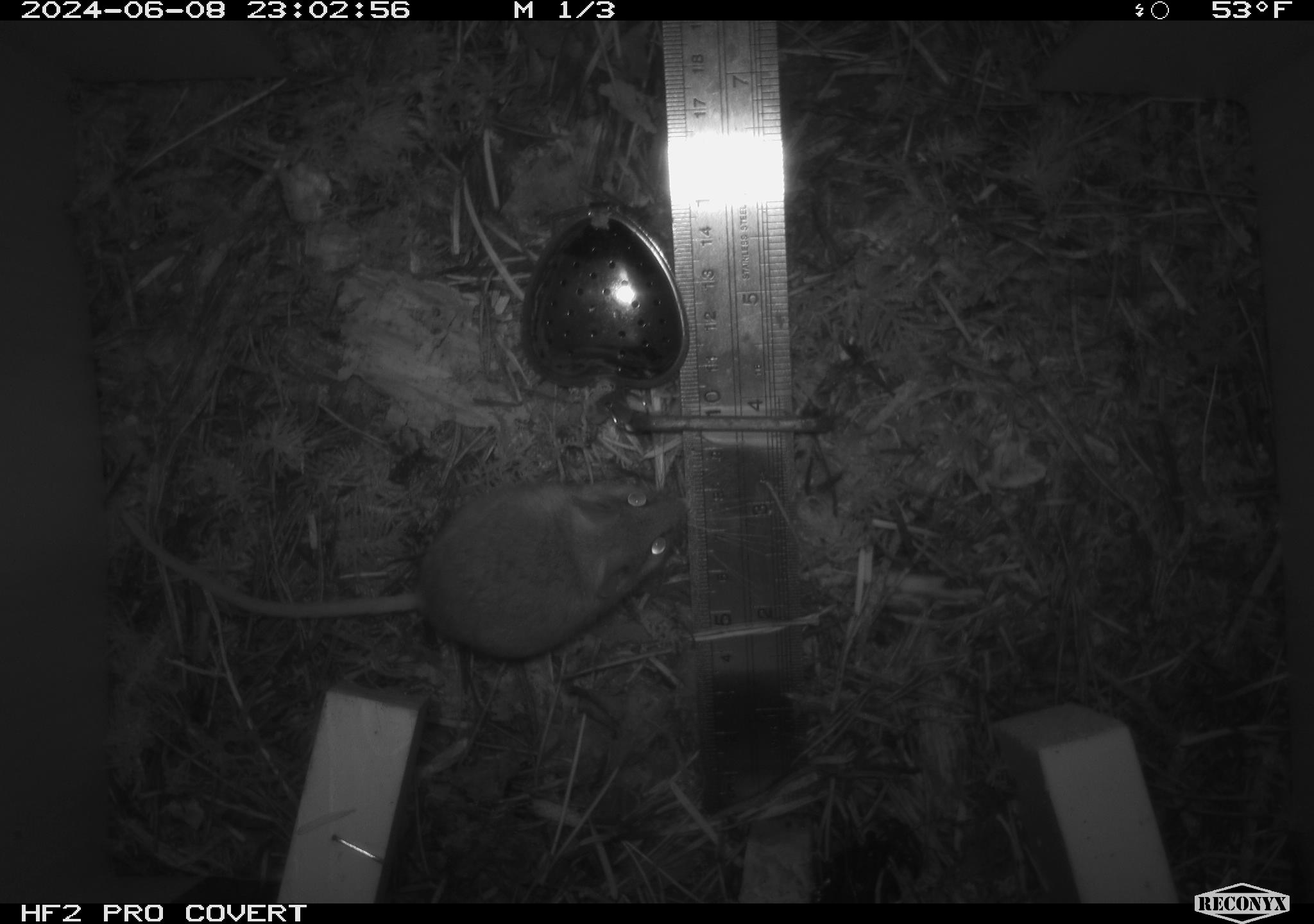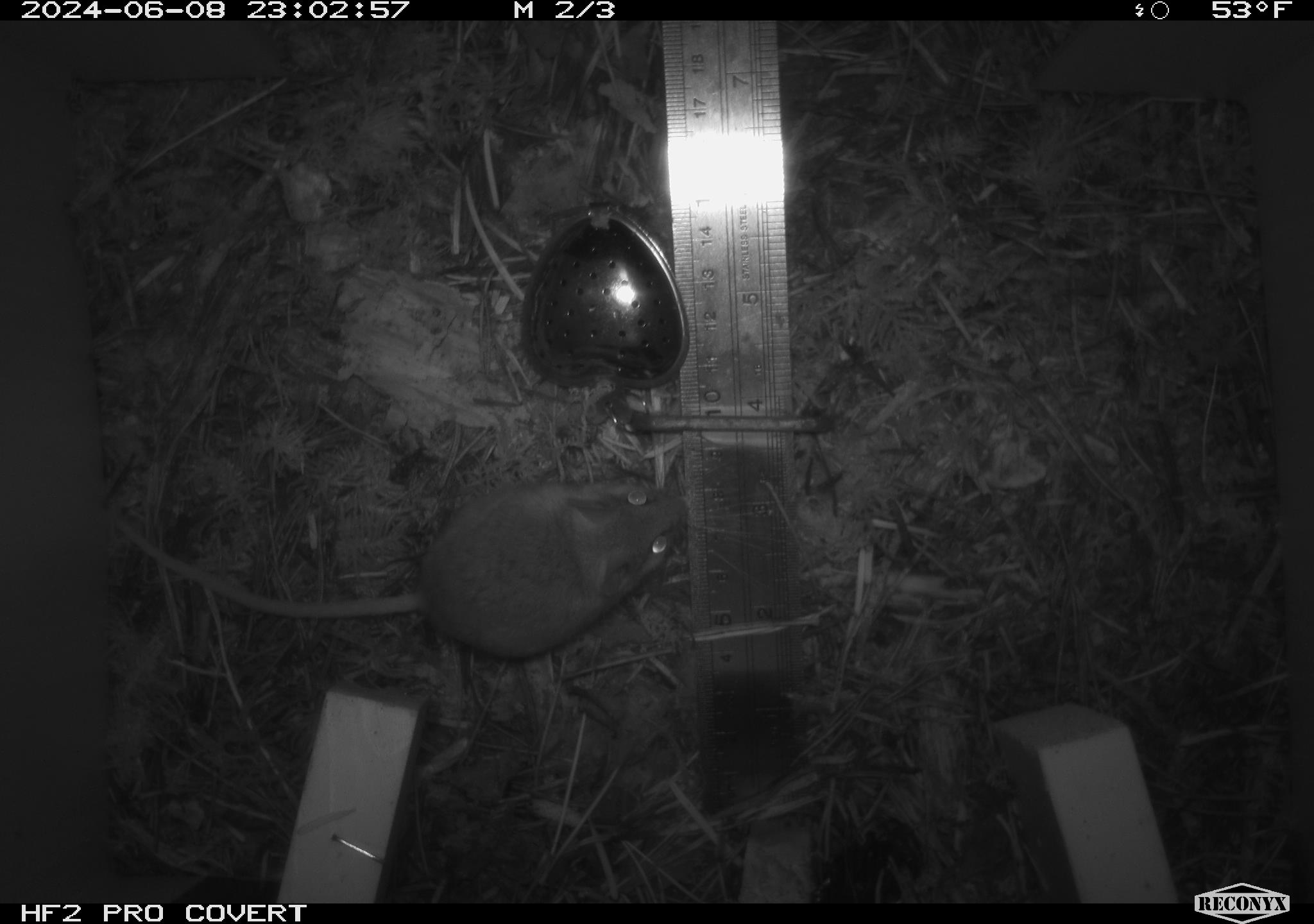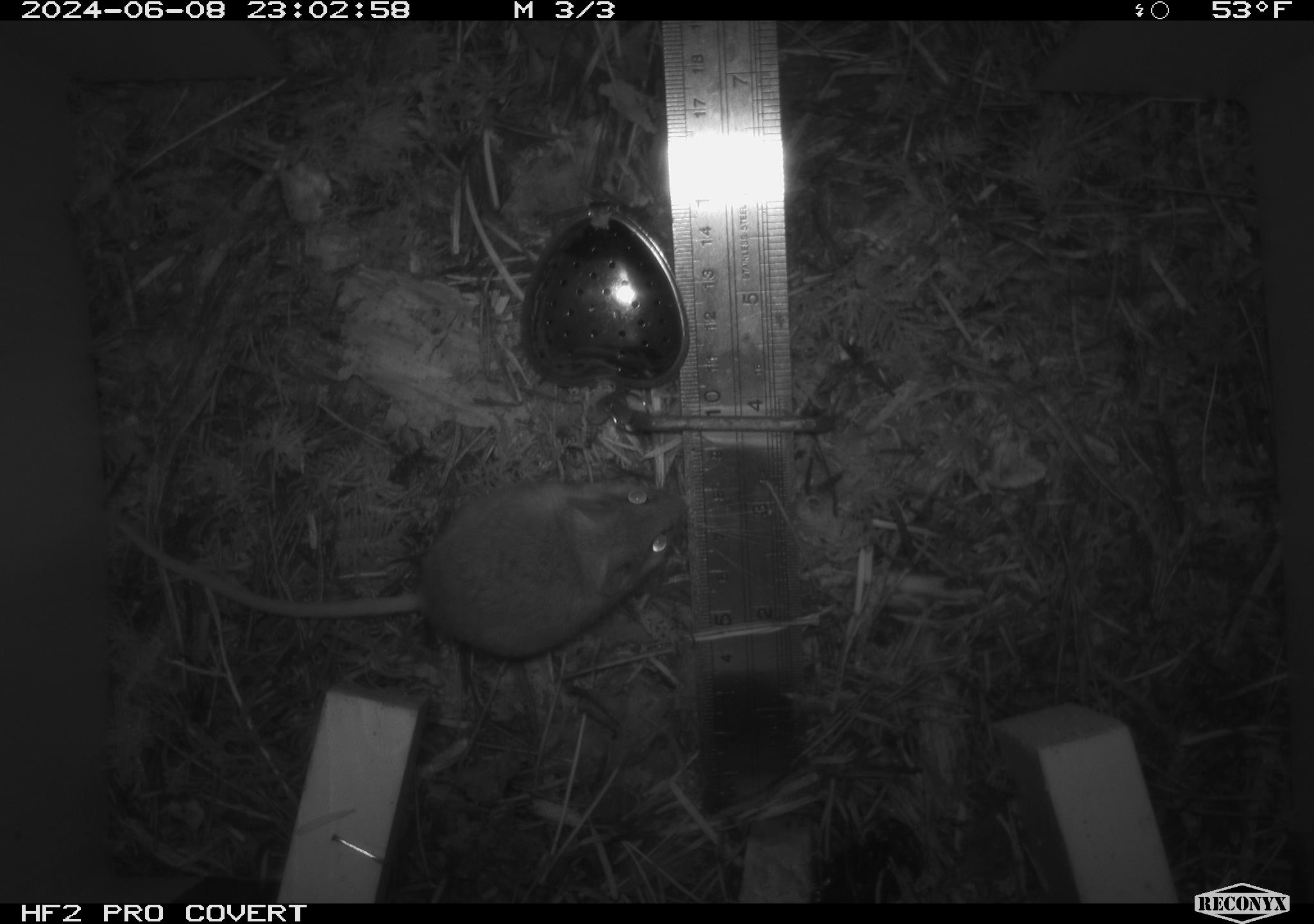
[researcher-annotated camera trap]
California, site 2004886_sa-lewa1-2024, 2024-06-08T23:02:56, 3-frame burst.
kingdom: Animalia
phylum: Chordata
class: Mammalia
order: Rodentia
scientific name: Rodentia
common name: rodent